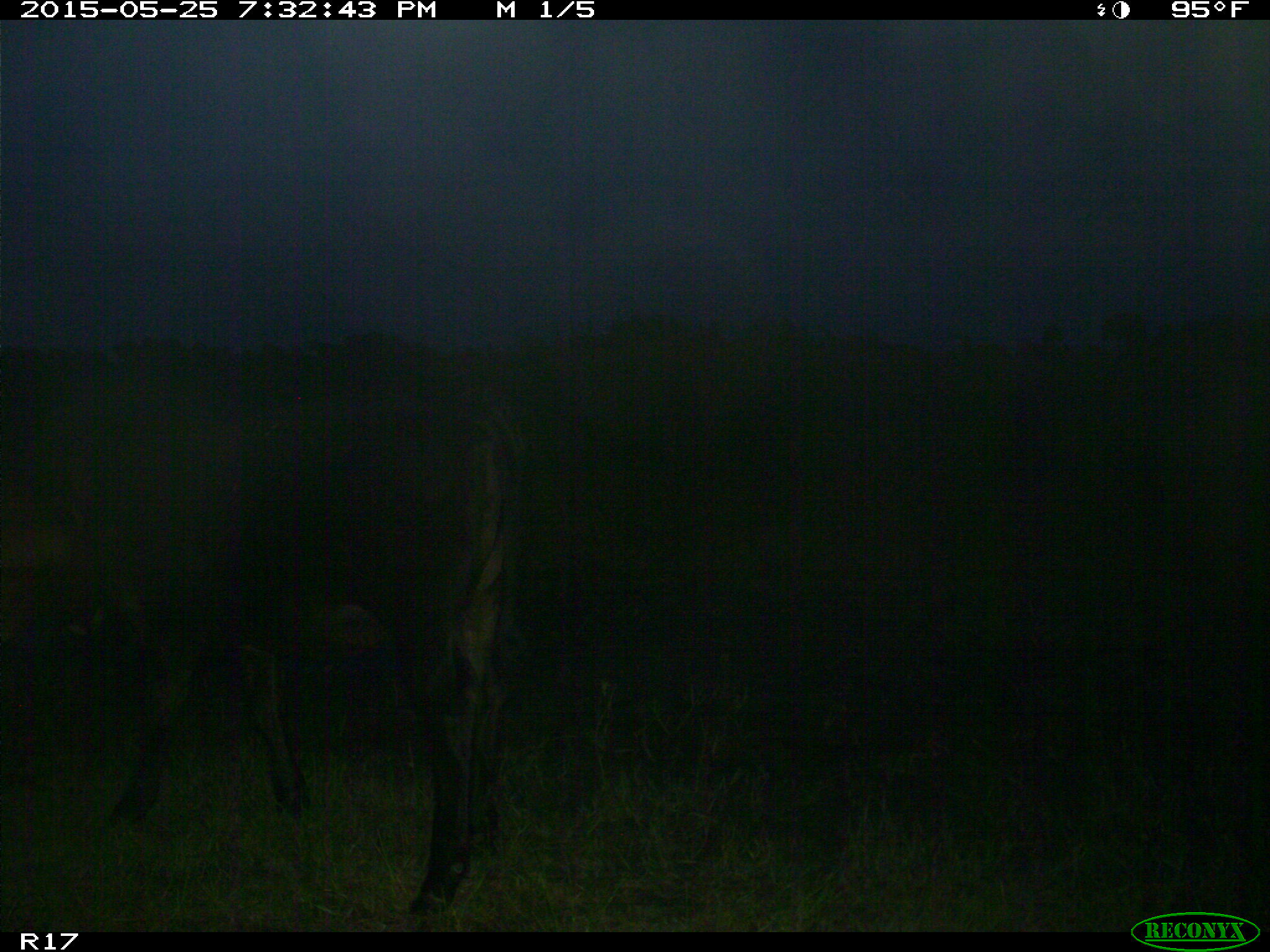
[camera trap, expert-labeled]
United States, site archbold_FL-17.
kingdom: Animalia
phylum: Chordata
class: Mammalia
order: Artiodactyla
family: Bovidae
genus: Bos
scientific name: Bos taurus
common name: domestic cow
Bos taurus (domestic cow).